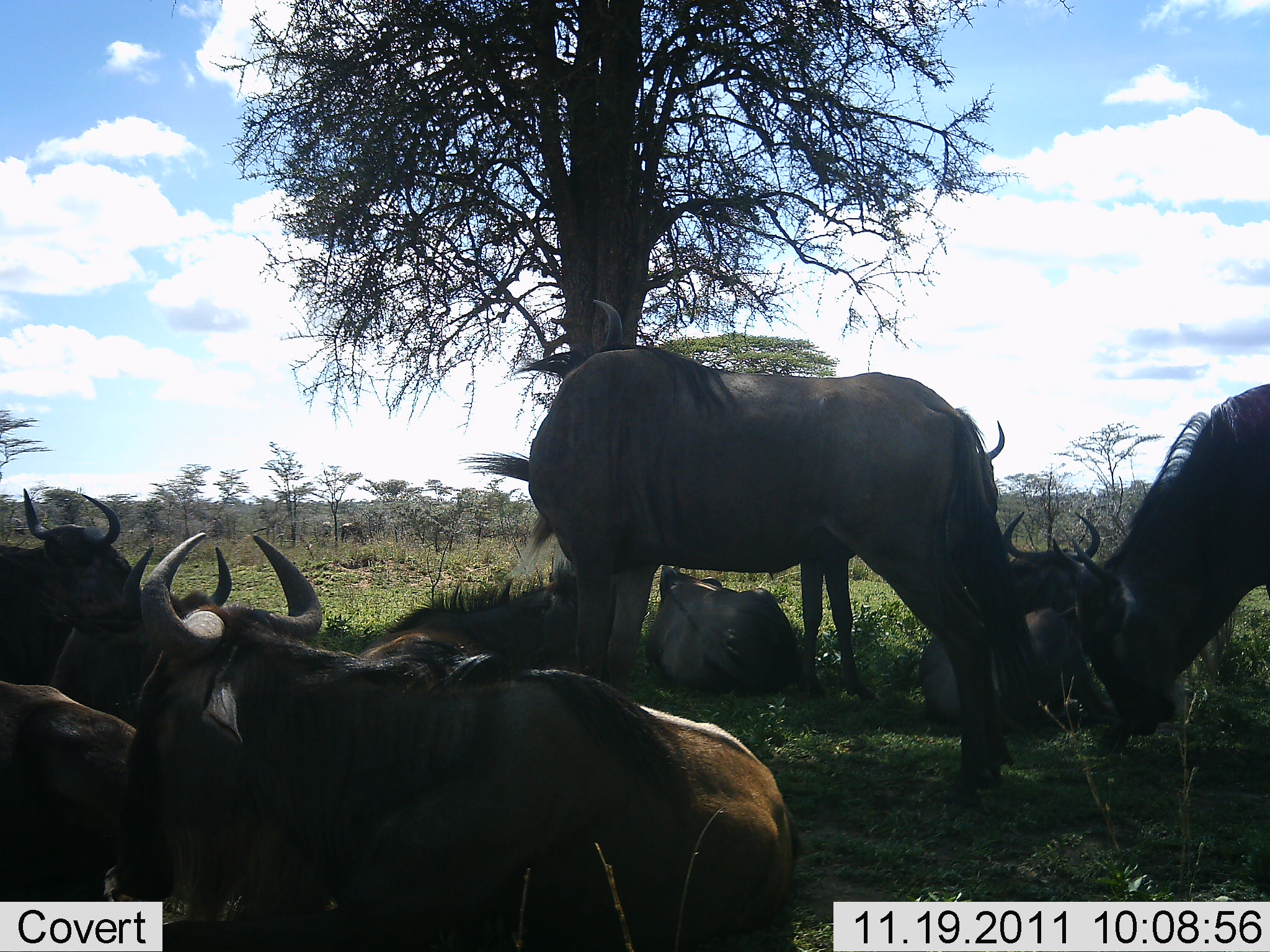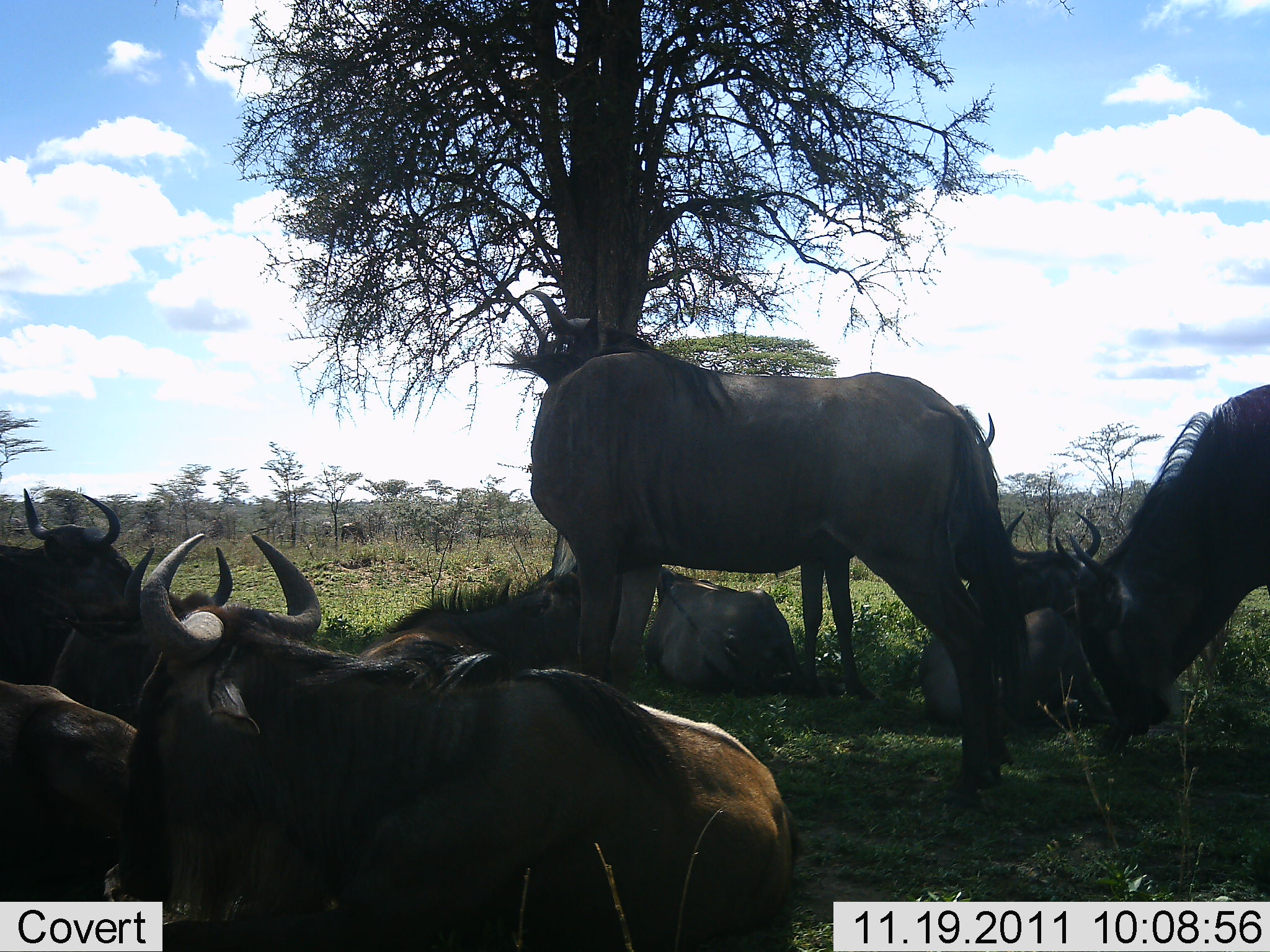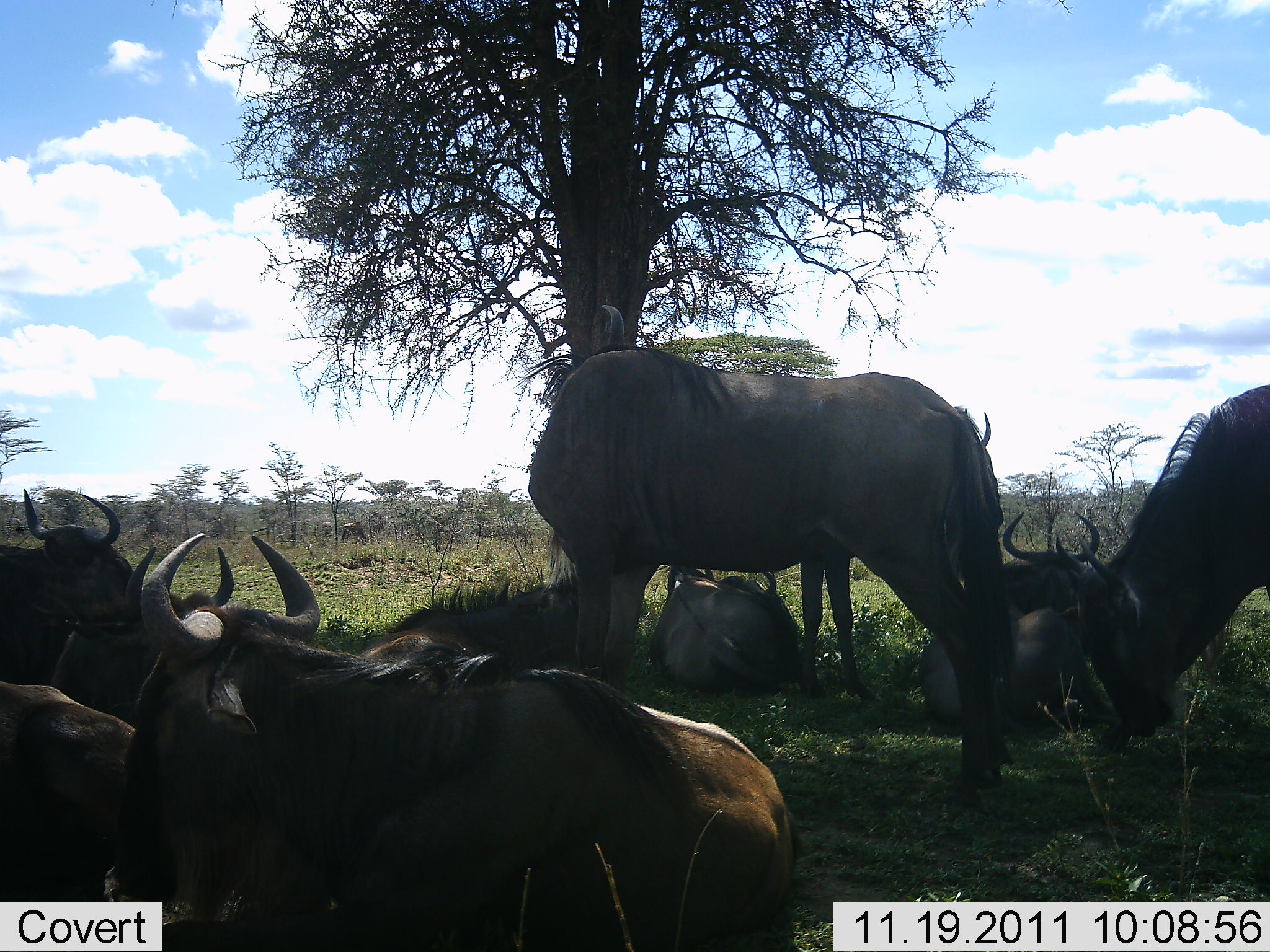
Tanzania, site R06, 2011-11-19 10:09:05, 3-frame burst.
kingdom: Animalia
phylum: Chordata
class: Mammalia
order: Artiodactyla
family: Bovidae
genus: Connochaetes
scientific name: Connochaetes taurinus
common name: blue wildebeest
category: wildebeest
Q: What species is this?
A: Wildebeest (blue wildebeest) (Connochaetes taurinus).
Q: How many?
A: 9.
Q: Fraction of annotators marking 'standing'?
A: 55%.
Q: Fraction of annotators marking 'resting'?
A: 91%.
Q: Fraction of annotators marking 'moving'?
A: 9%.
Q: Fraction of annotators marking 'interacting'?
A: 18%.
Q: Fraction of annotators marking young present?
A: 0%.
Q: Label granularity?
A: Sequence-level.